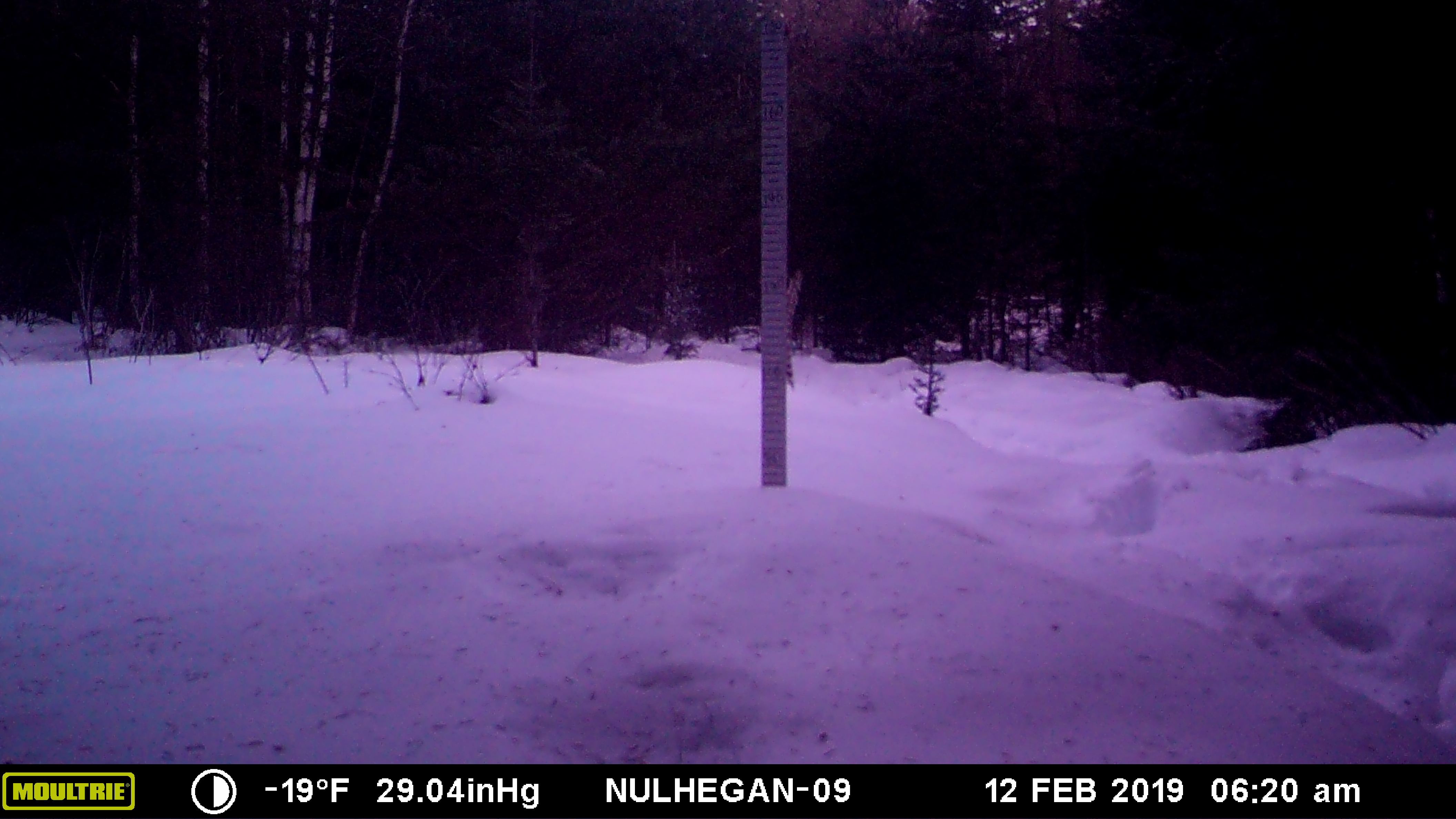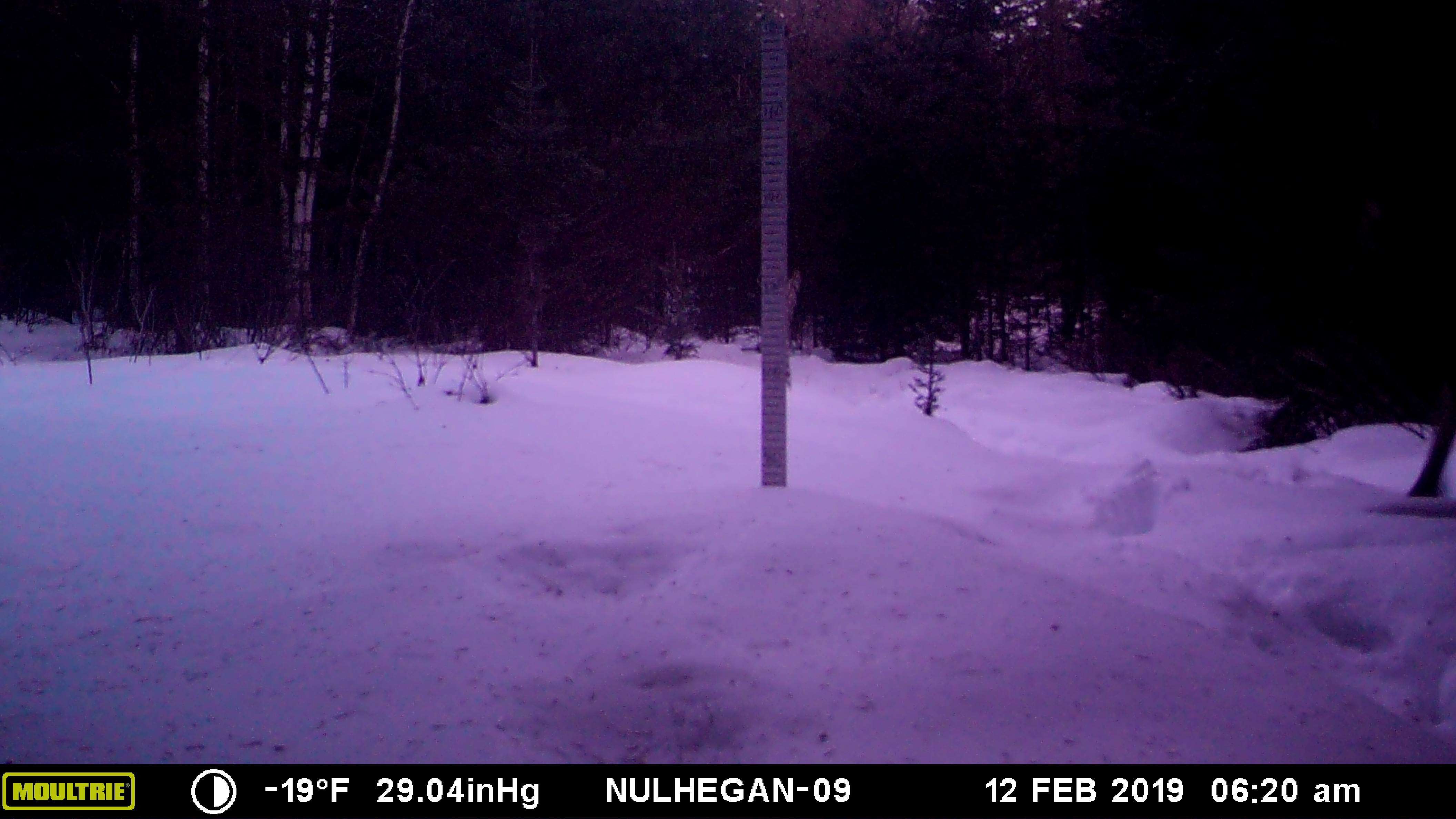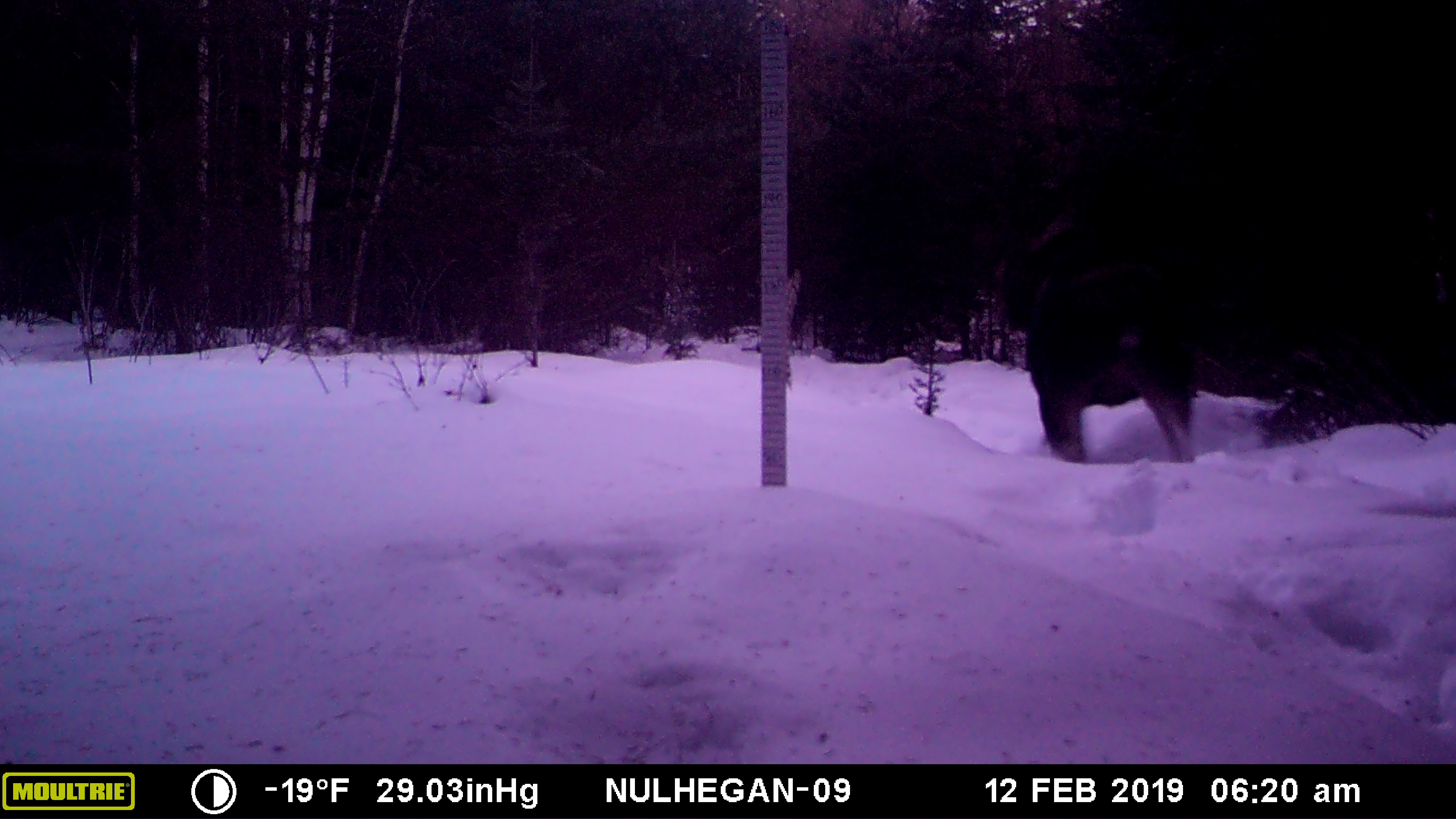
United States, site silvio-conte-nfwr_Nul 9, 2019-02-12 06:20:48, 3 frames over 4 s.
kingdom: Animalia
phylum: Chordata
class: Mammalia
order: Artiodactyla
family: Cervidae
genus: Alces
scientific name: Alces alces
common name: moose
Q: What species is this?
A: Moose (Alces alces).